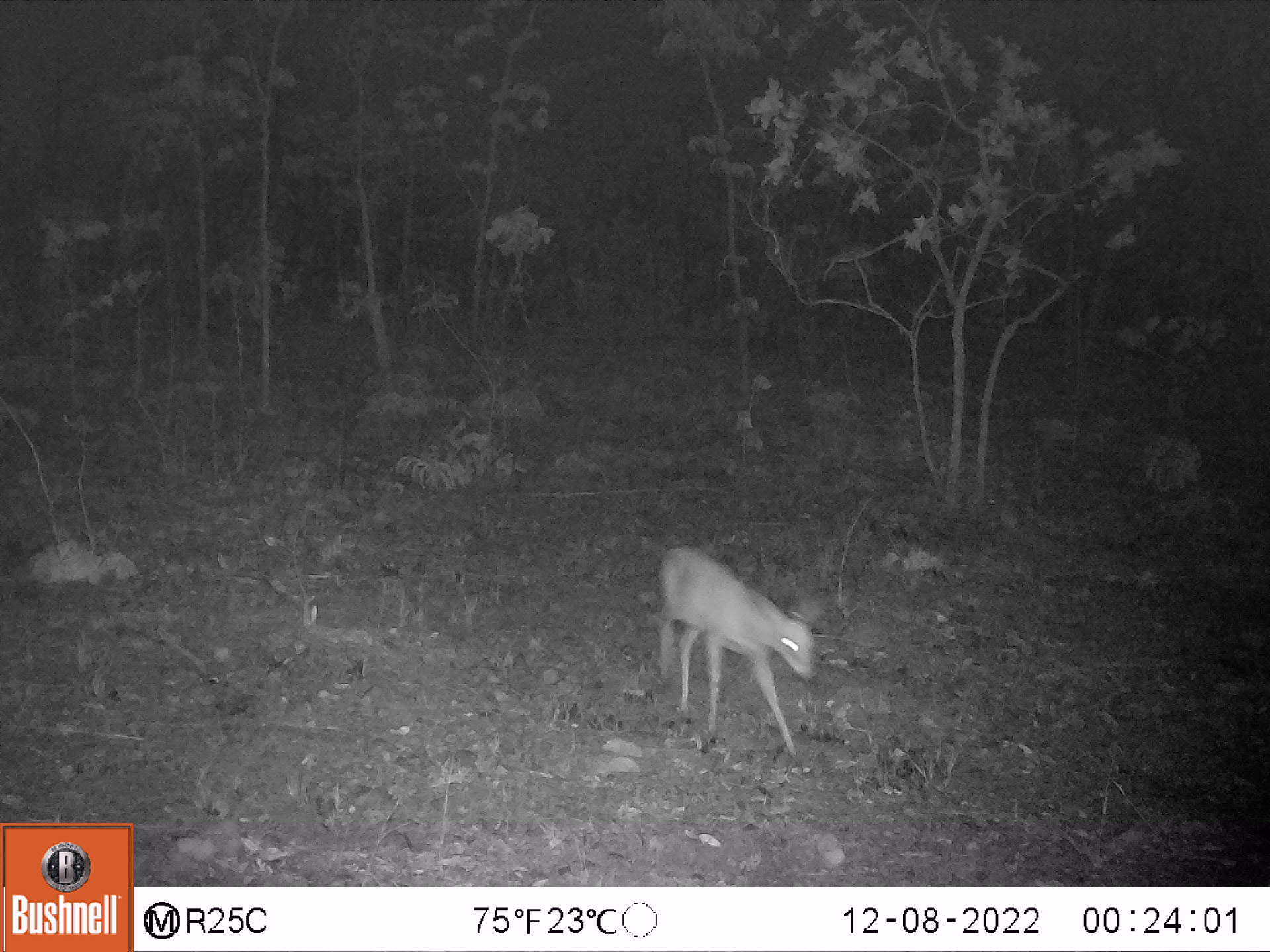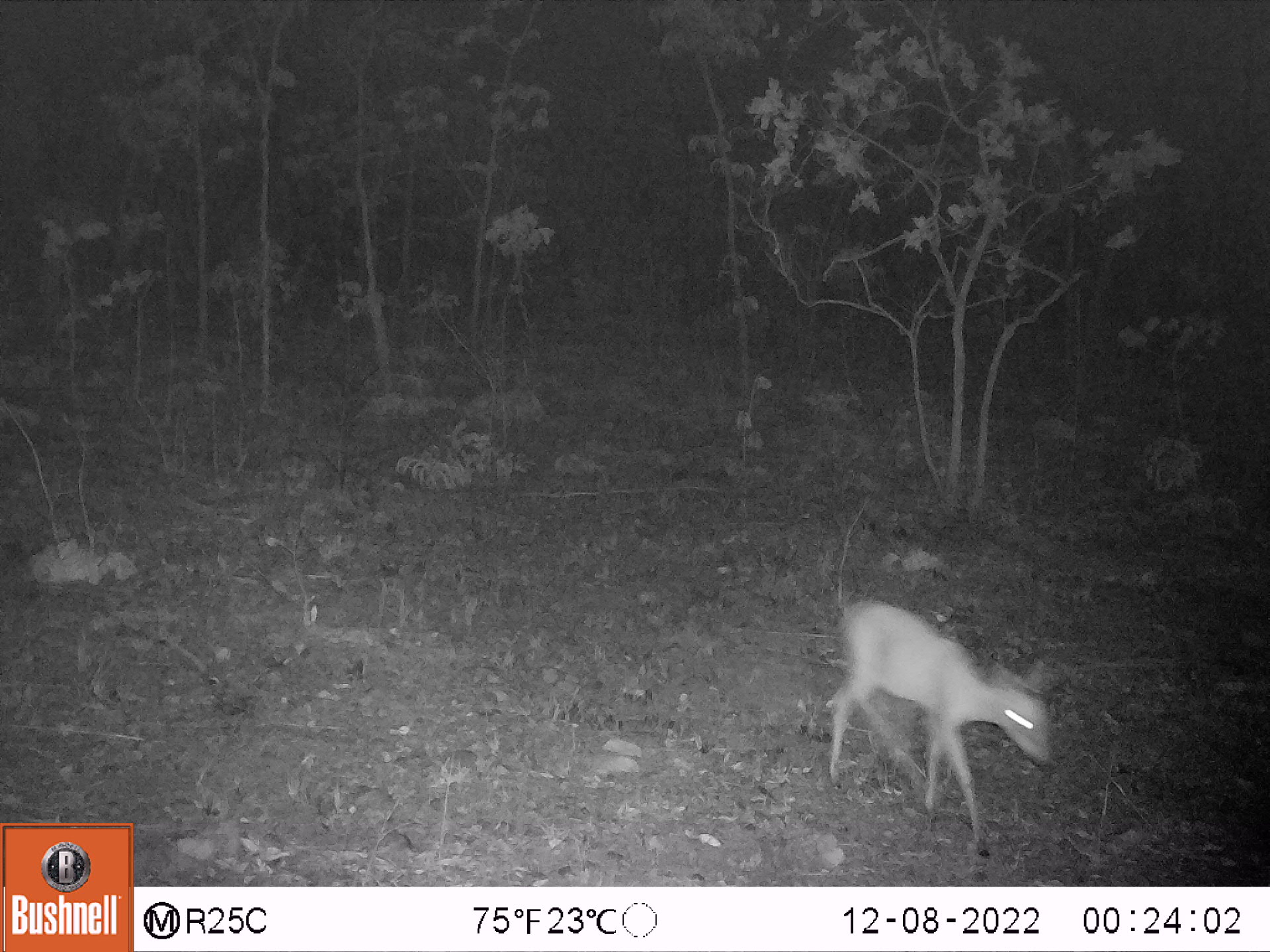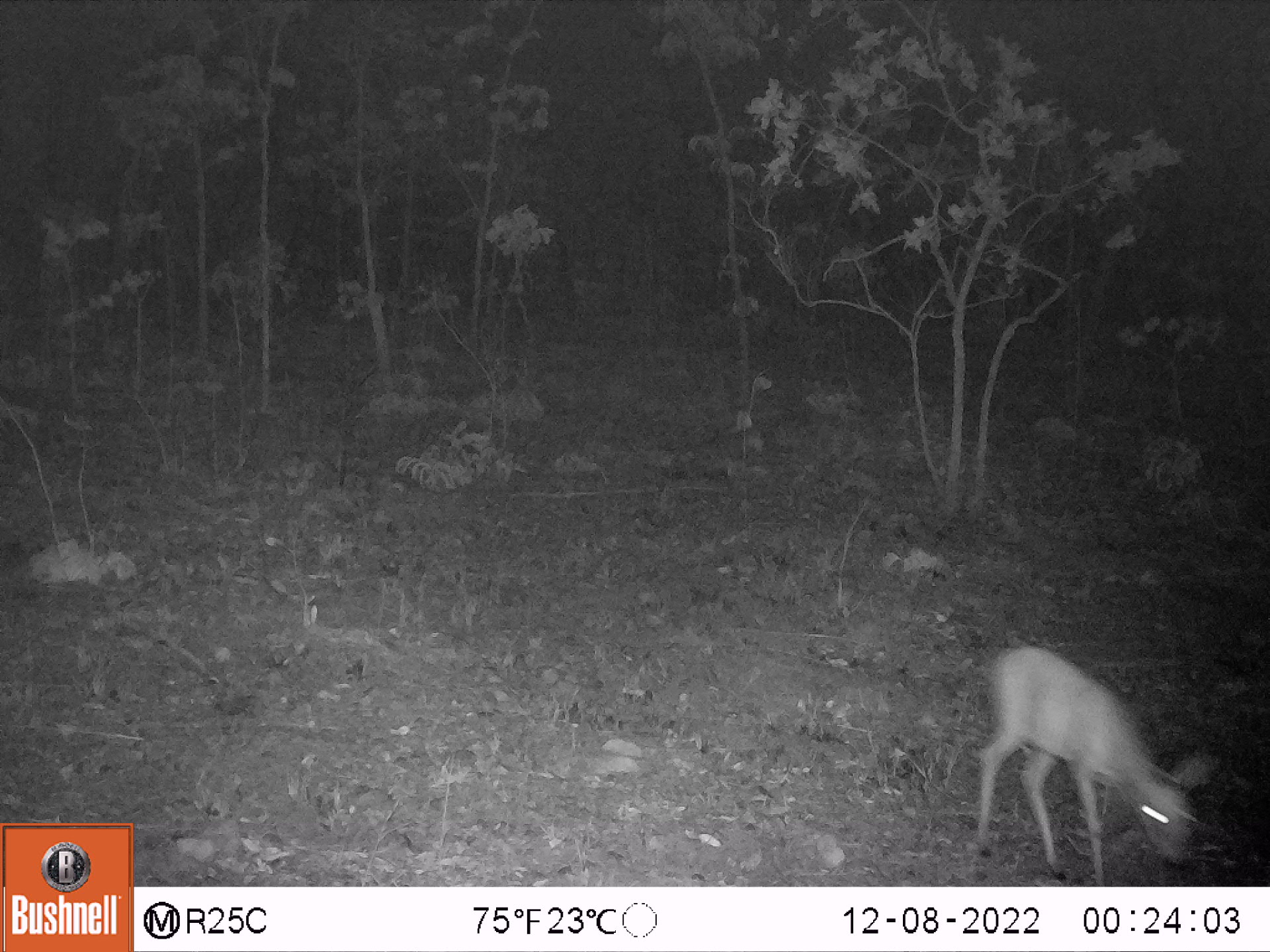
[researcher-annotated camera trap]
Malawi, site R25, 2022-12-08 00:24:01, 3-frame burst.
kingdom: Animalia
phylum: Chordata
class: Mammalia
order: Artiodactyla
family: Bovidae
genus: Sylvicapra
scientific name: Sylvicapra grimmia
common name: common duiker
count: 1